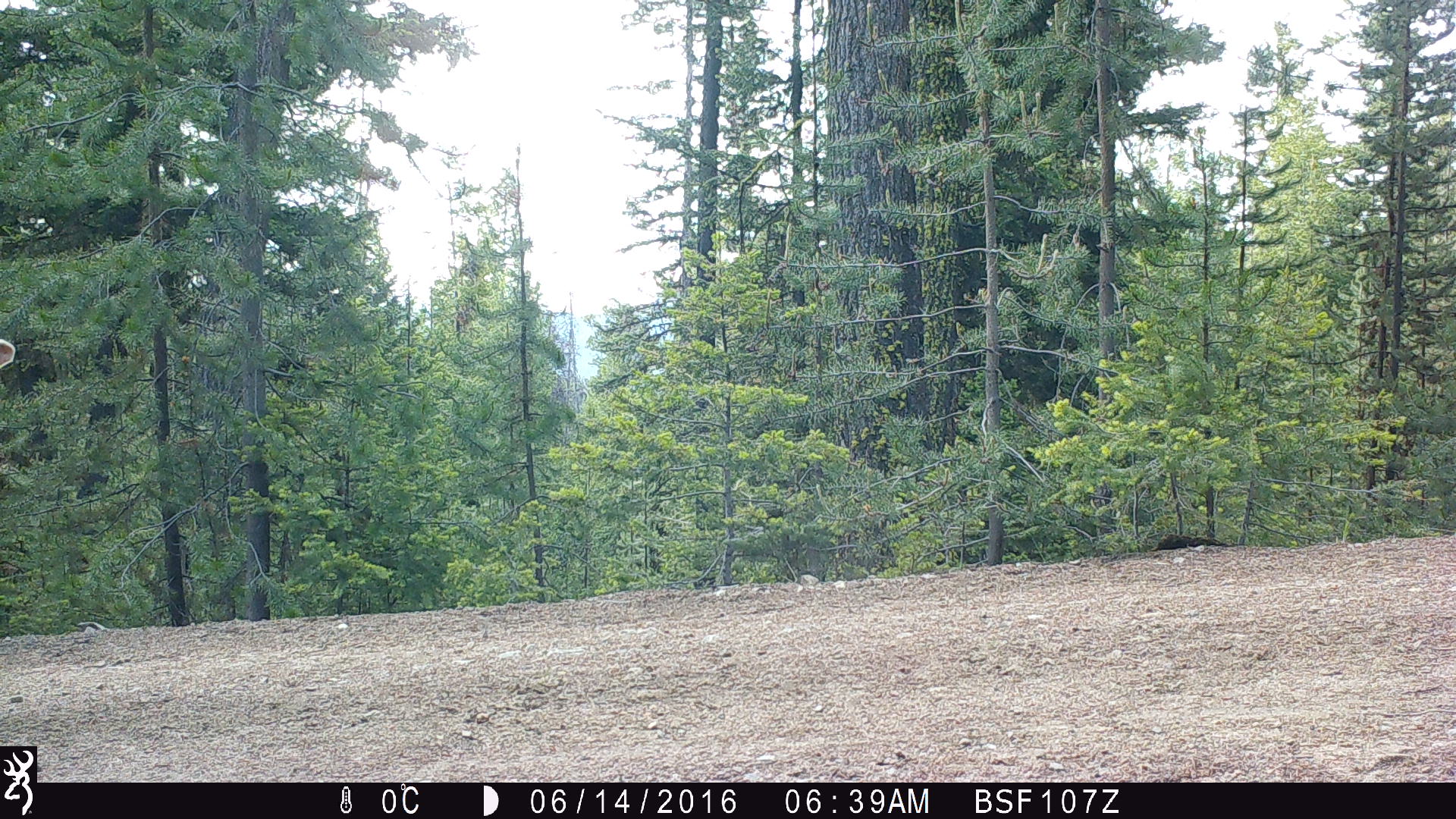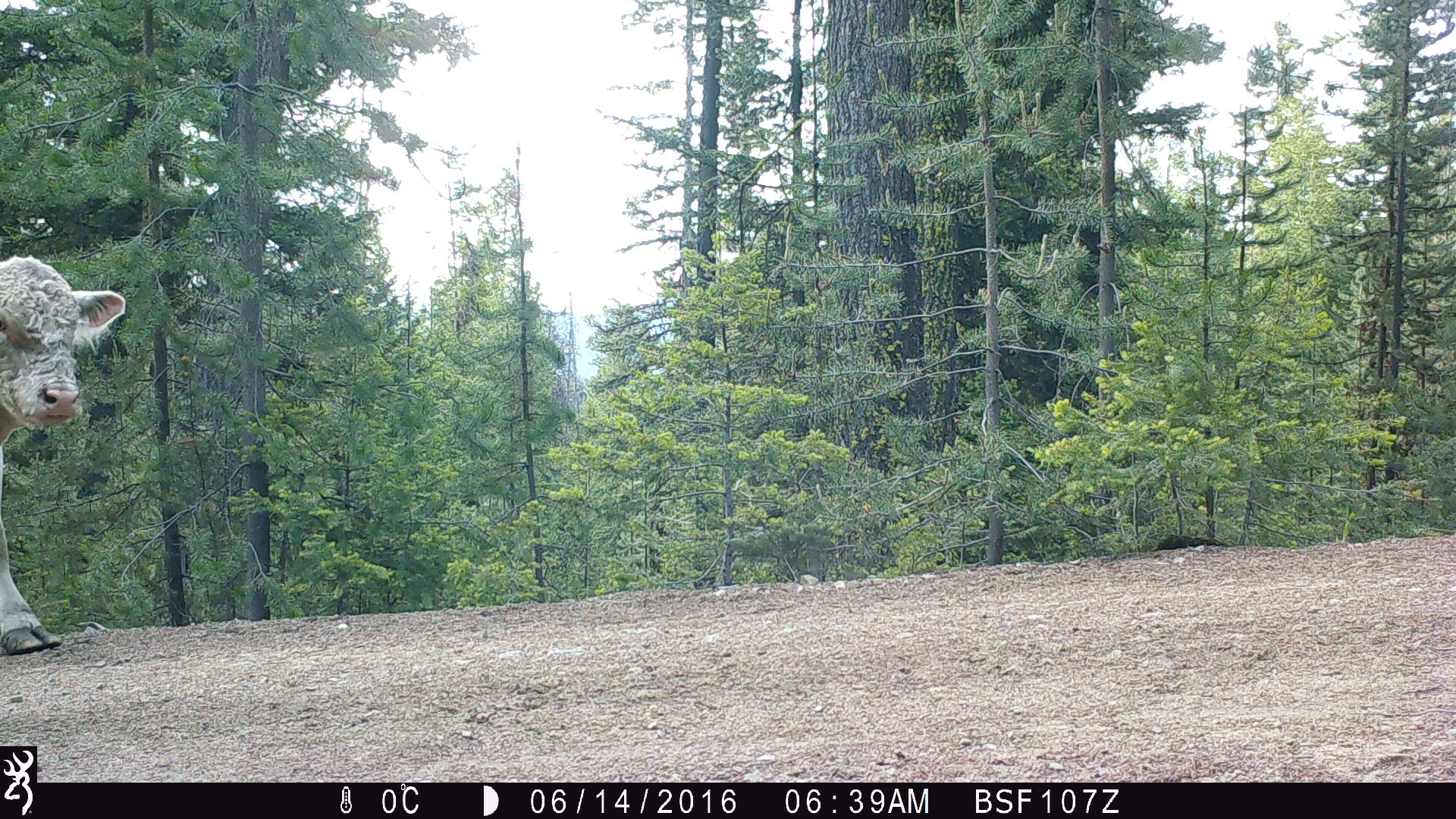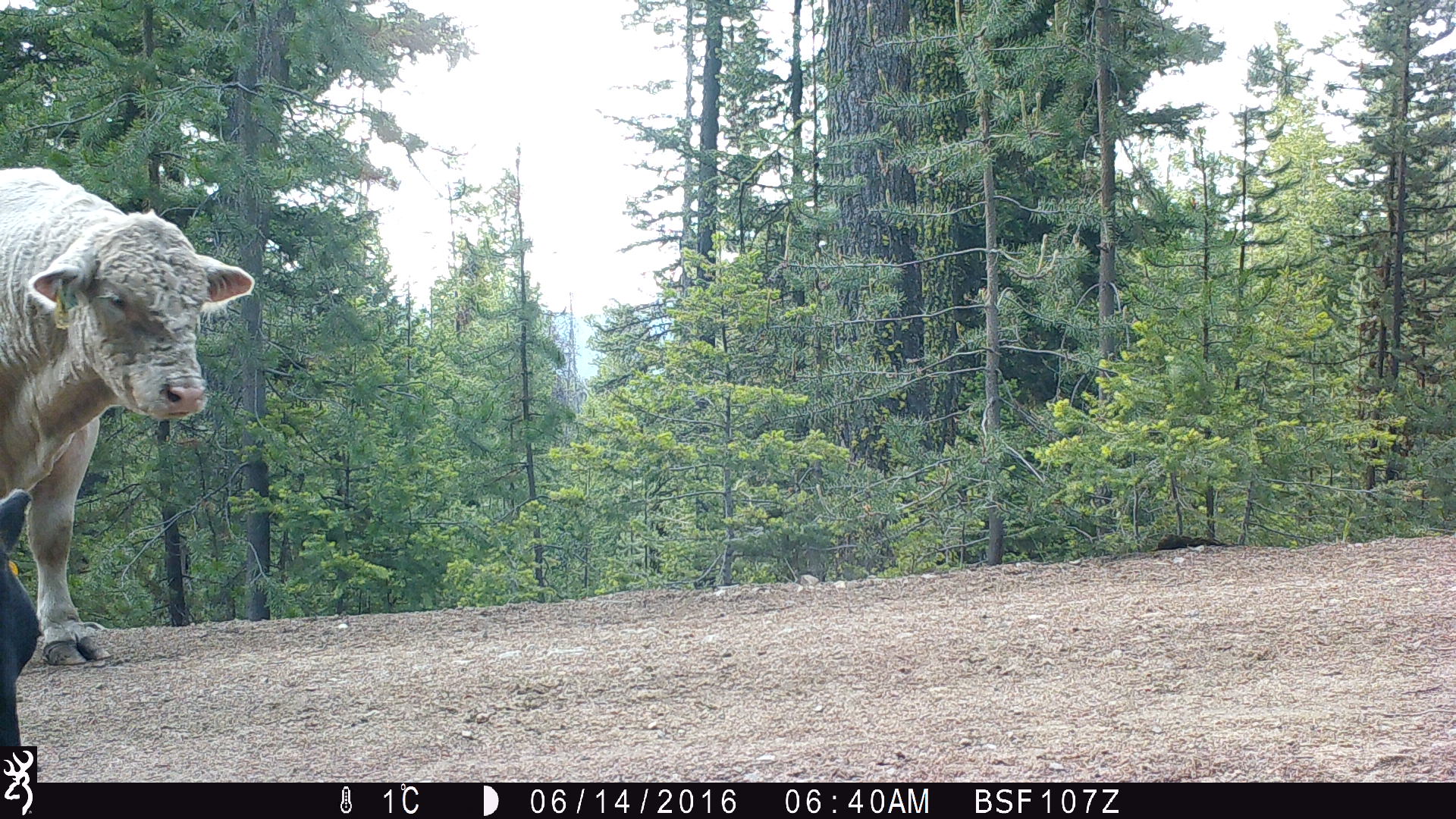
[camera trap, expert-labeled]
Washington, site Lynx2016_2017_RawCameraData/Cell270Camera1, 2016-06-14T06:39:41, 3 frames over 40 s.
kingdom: Animalia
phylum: Chordata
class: Mammalia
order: Artiodactyla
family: Bovidae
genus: Bos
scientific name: Bos taurus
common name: domestic cattle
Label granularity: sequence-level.